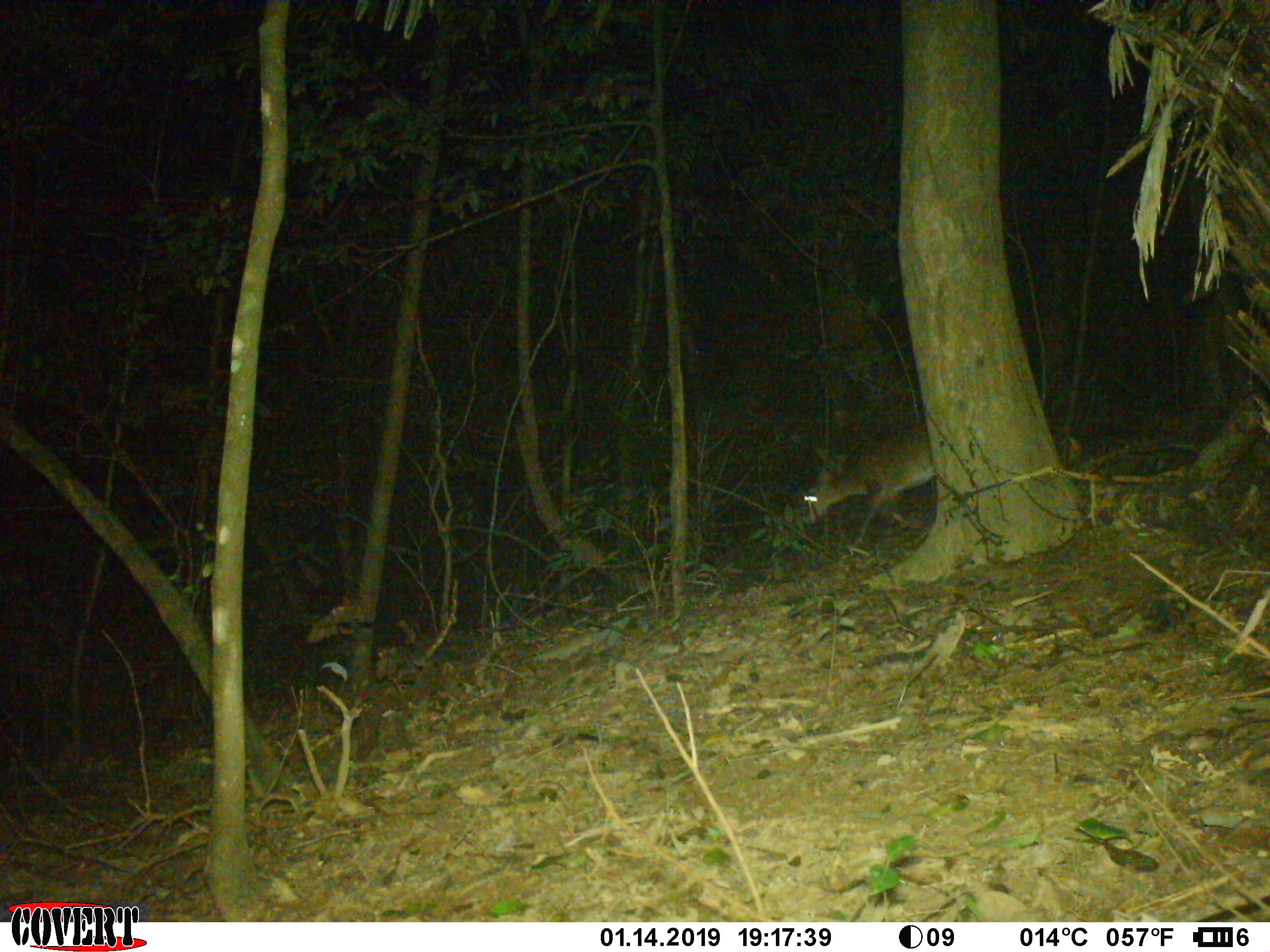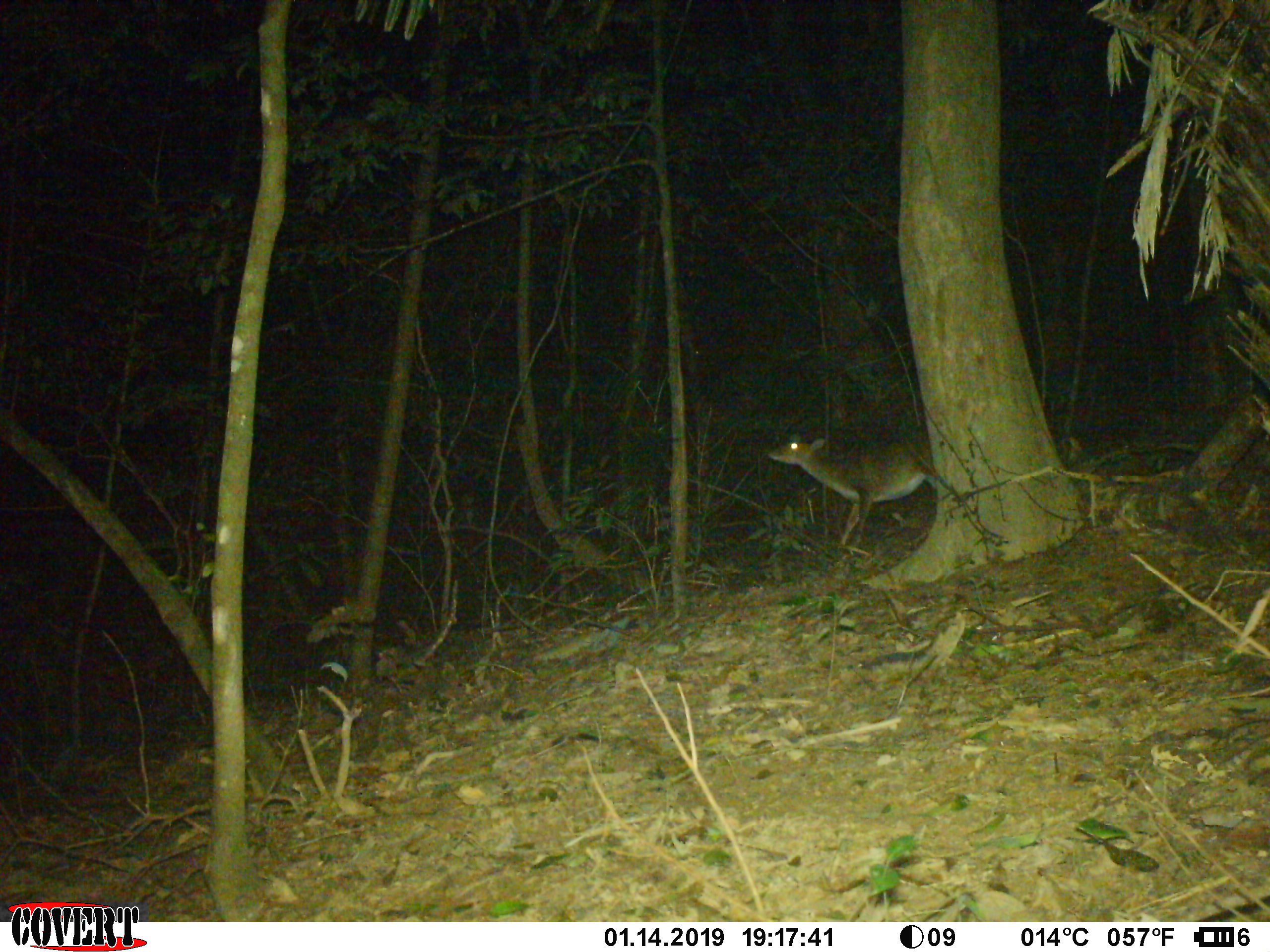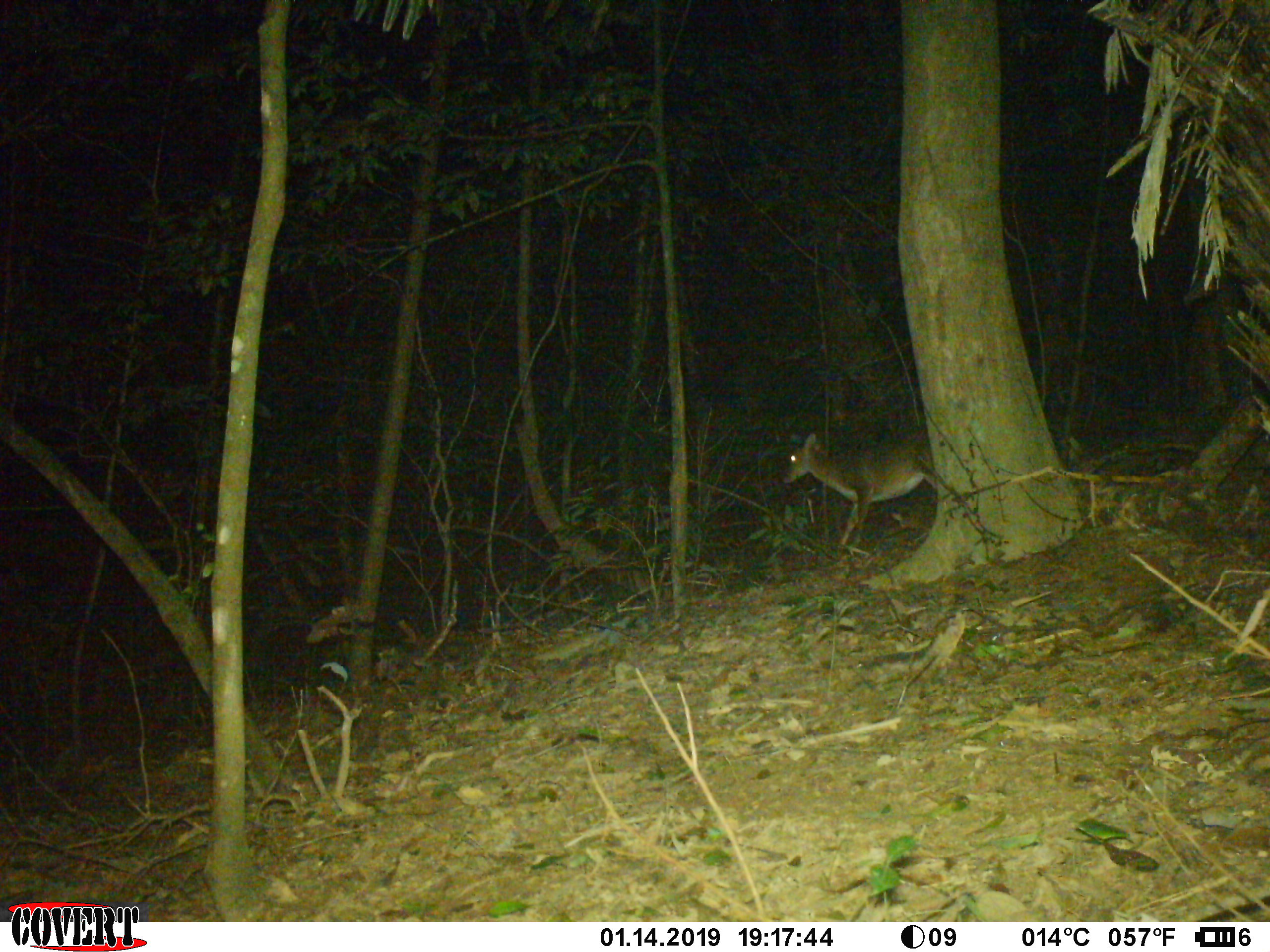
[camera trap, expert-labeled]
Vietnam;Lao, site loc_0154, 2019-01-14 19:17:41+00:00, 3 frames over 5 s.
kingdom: Animalia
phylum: Chordata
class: Mammalia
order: Artiodactyla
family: Cervidae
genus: Muntiacus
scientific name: Muntiacus vuquangensis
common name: large-antlered muntjac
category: large antlered muntjac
Large antlered muntjac (large-antlered muntjac) (Muntiacus vuquangensis). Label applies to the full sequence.